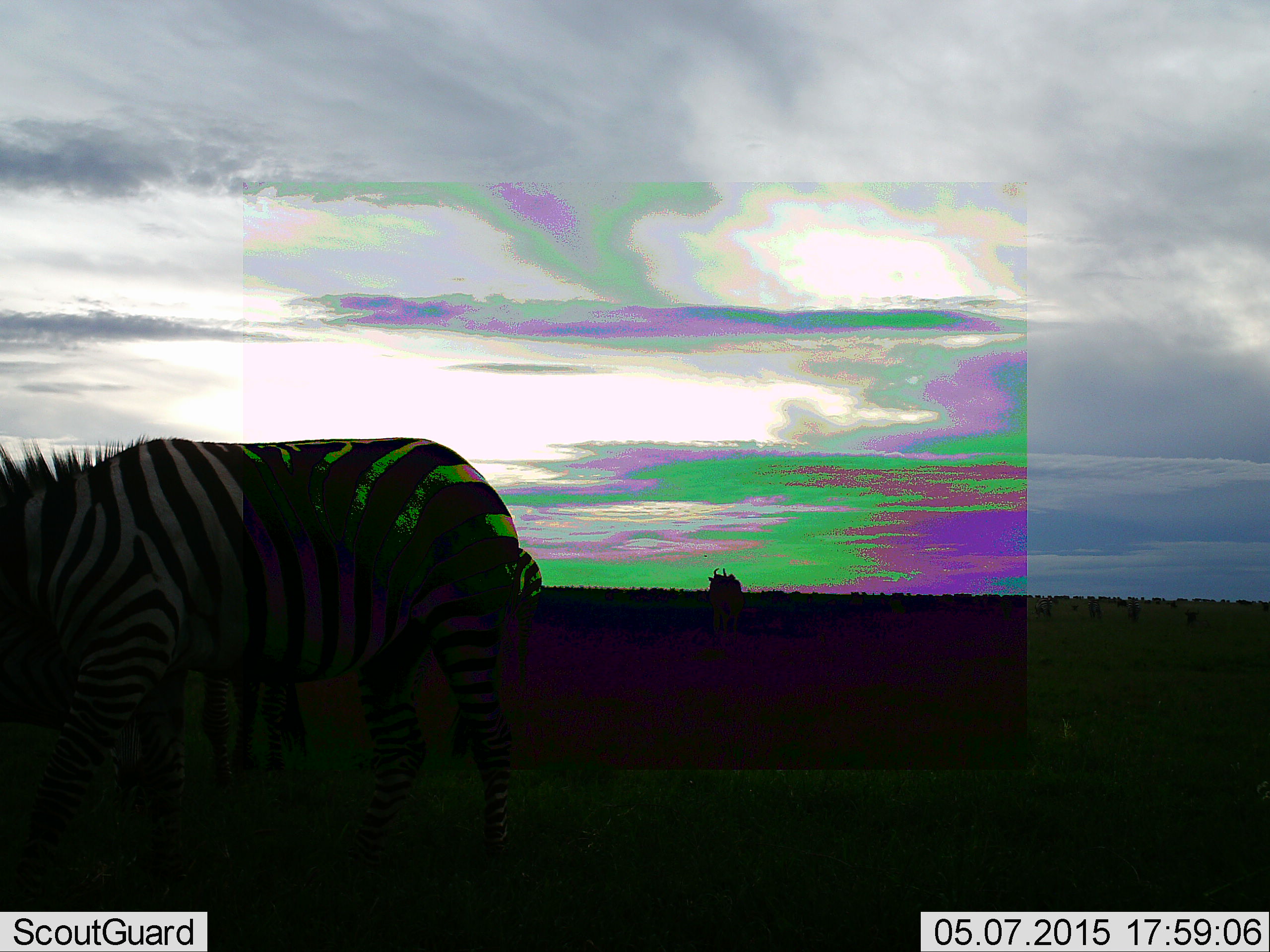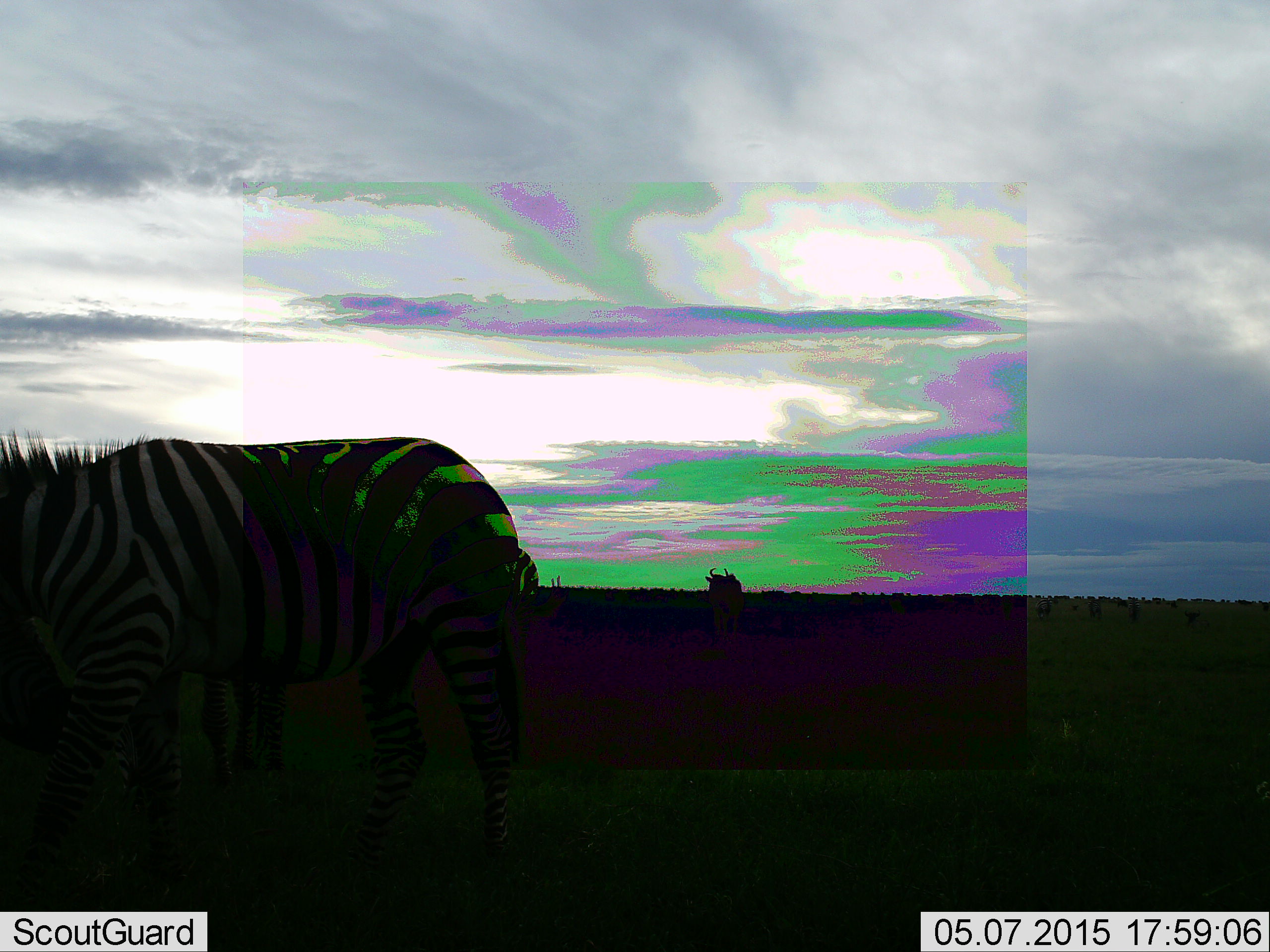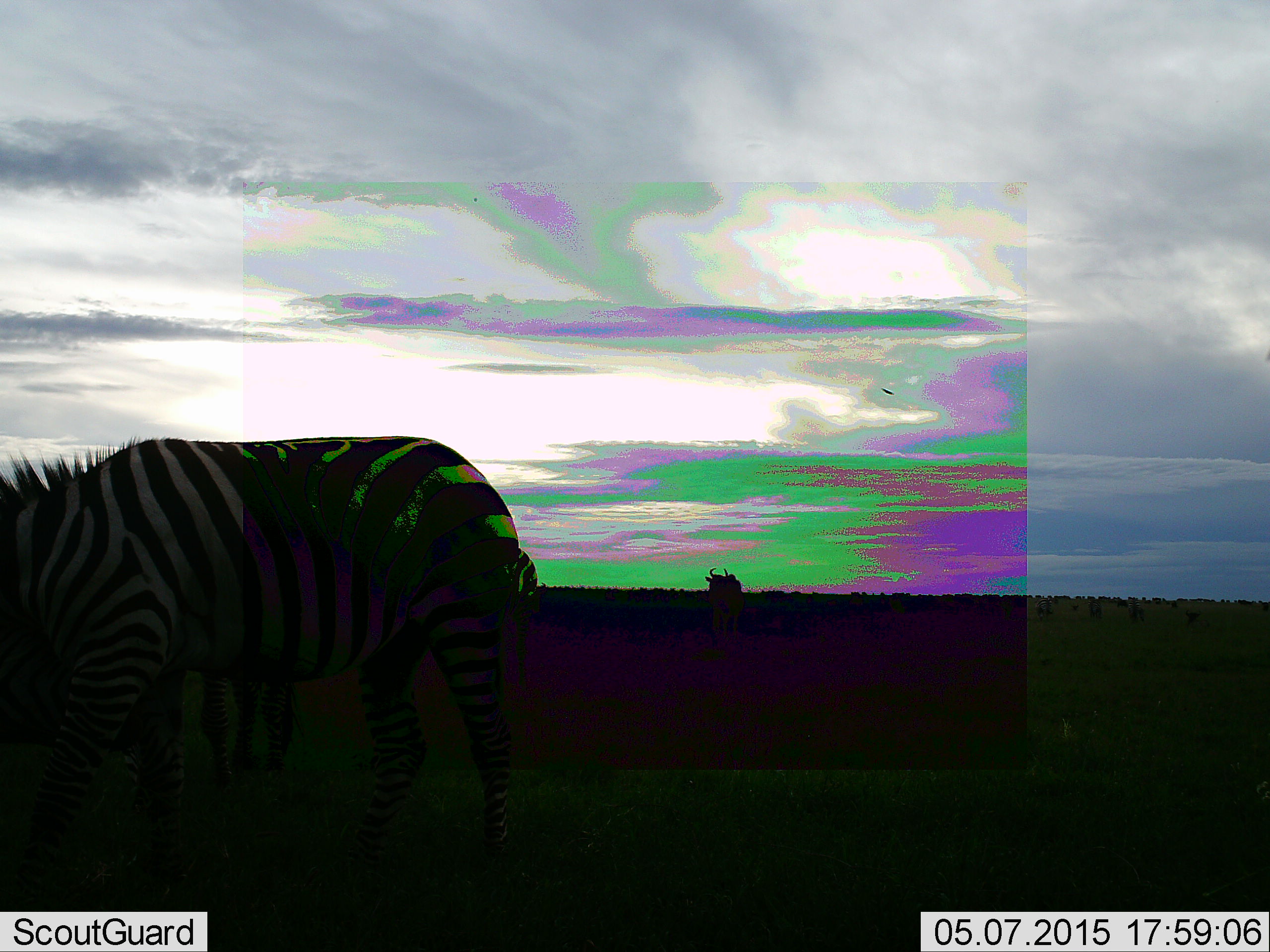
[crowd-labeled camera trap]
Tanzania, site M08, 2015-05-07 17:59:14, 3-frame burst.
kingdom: Animalia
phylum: Chordata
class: Mammalia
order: Perissodactyla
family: Equidae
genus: Equus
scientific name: Equus quagga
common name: plains zebra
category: zebra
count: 2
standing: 69%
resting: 0%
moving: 6%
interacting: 0%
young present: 0%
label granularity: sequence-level